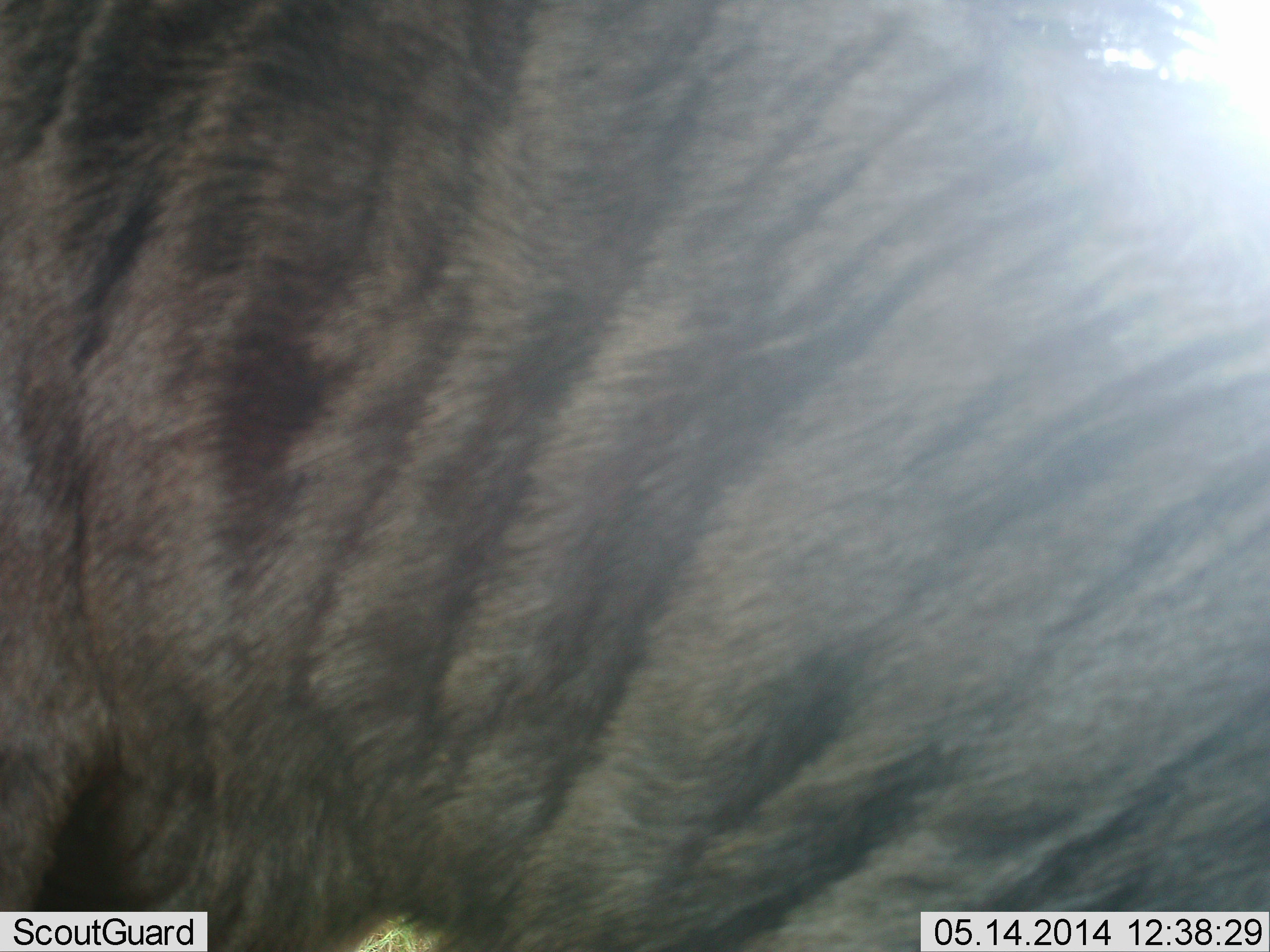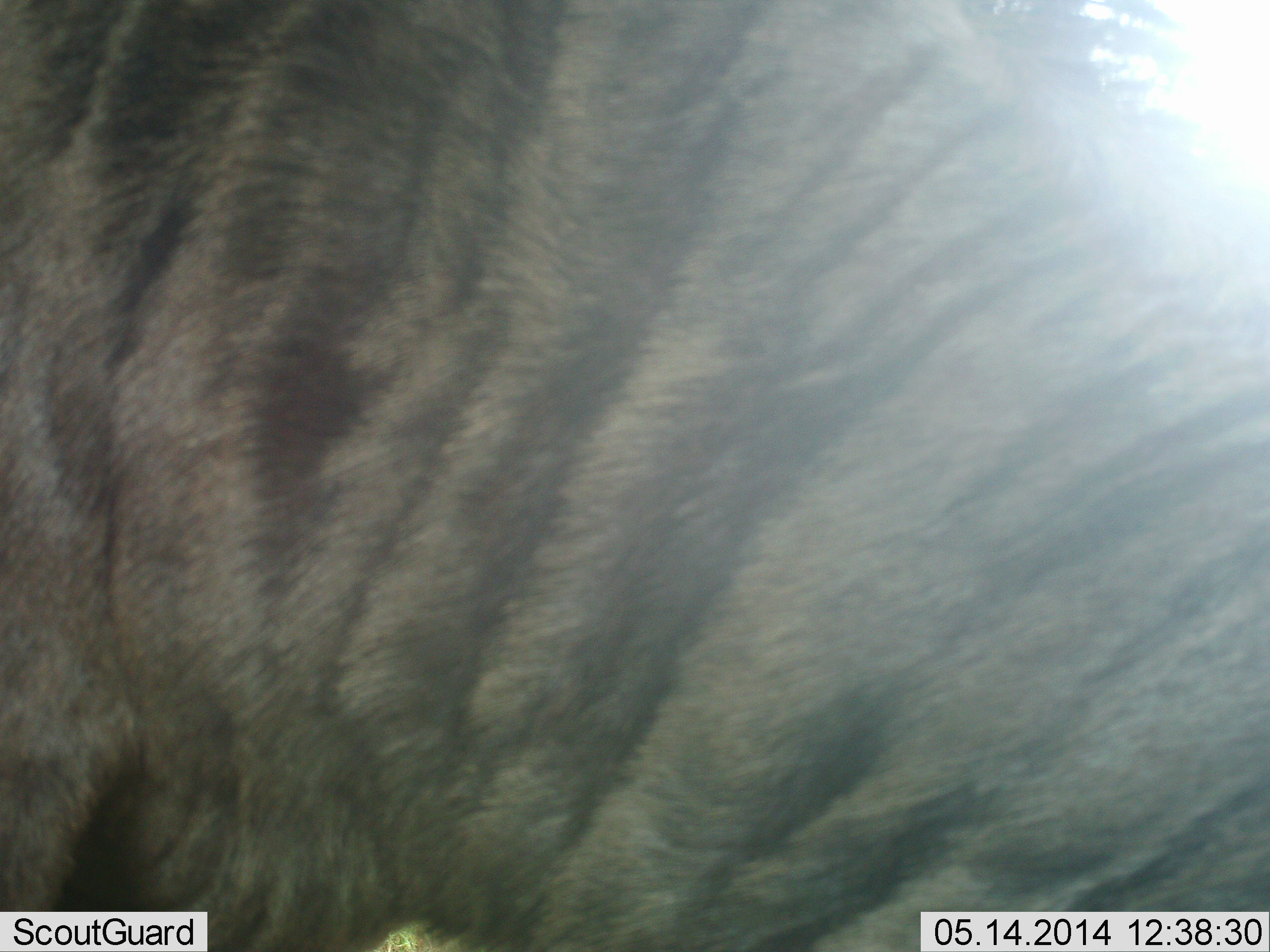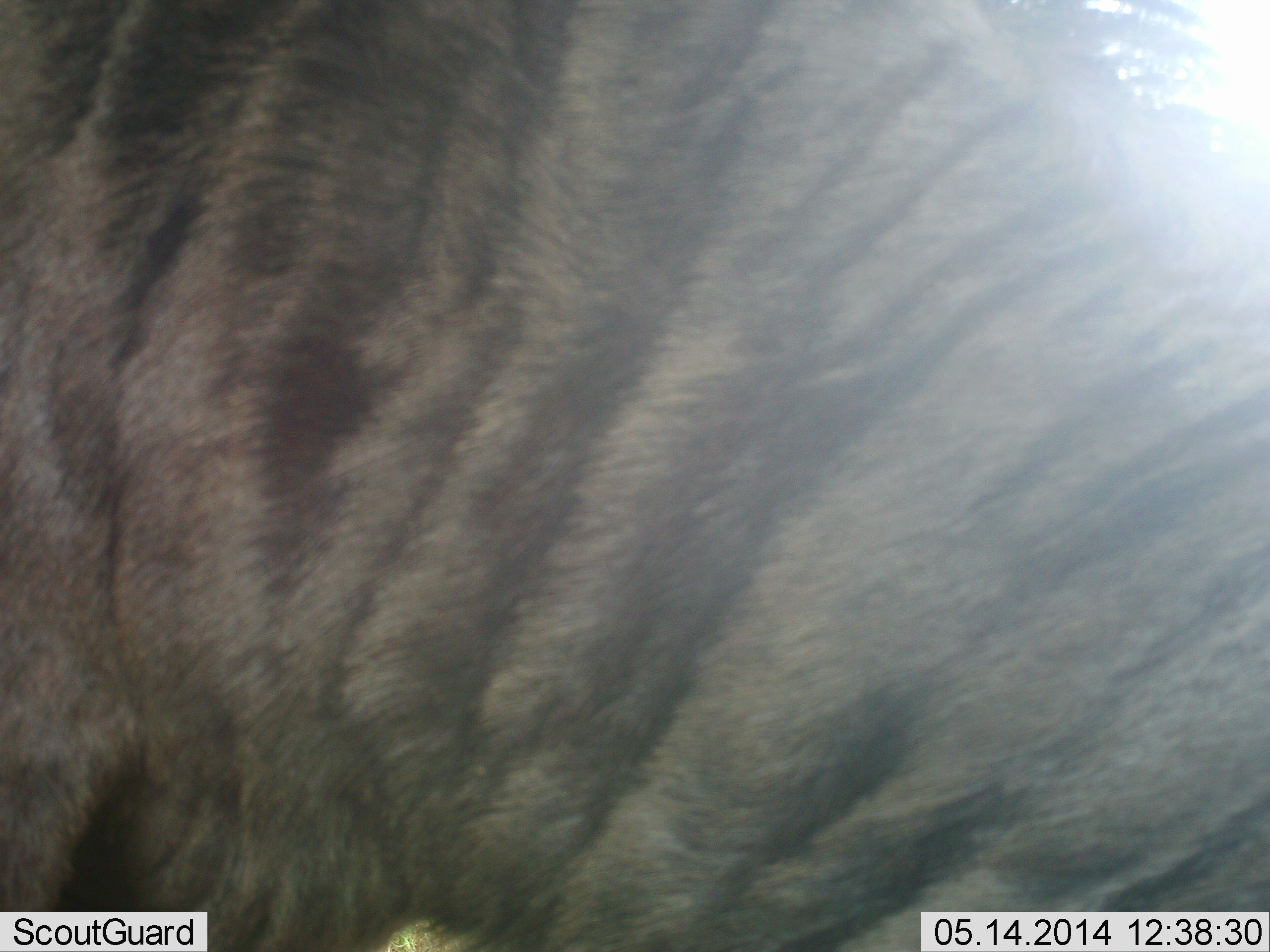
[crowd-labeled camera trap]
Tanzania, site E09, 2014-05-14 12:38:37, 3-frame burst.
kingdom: Animalia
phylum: Chordata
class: Mammalia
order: Artiodactyla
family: Bovidae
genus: Connochaetes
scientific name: Connochaetes taurinus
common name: blue wildebeest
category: wildebeest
Wildebeest (blue wildebeest) (Connochaetes taurinus), count 1. Behavior (volunteer vote fractions): standing 90%, resting 10%, moving 0%, interacting 0%. Young present (vote fraction): 0%. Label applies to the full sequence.